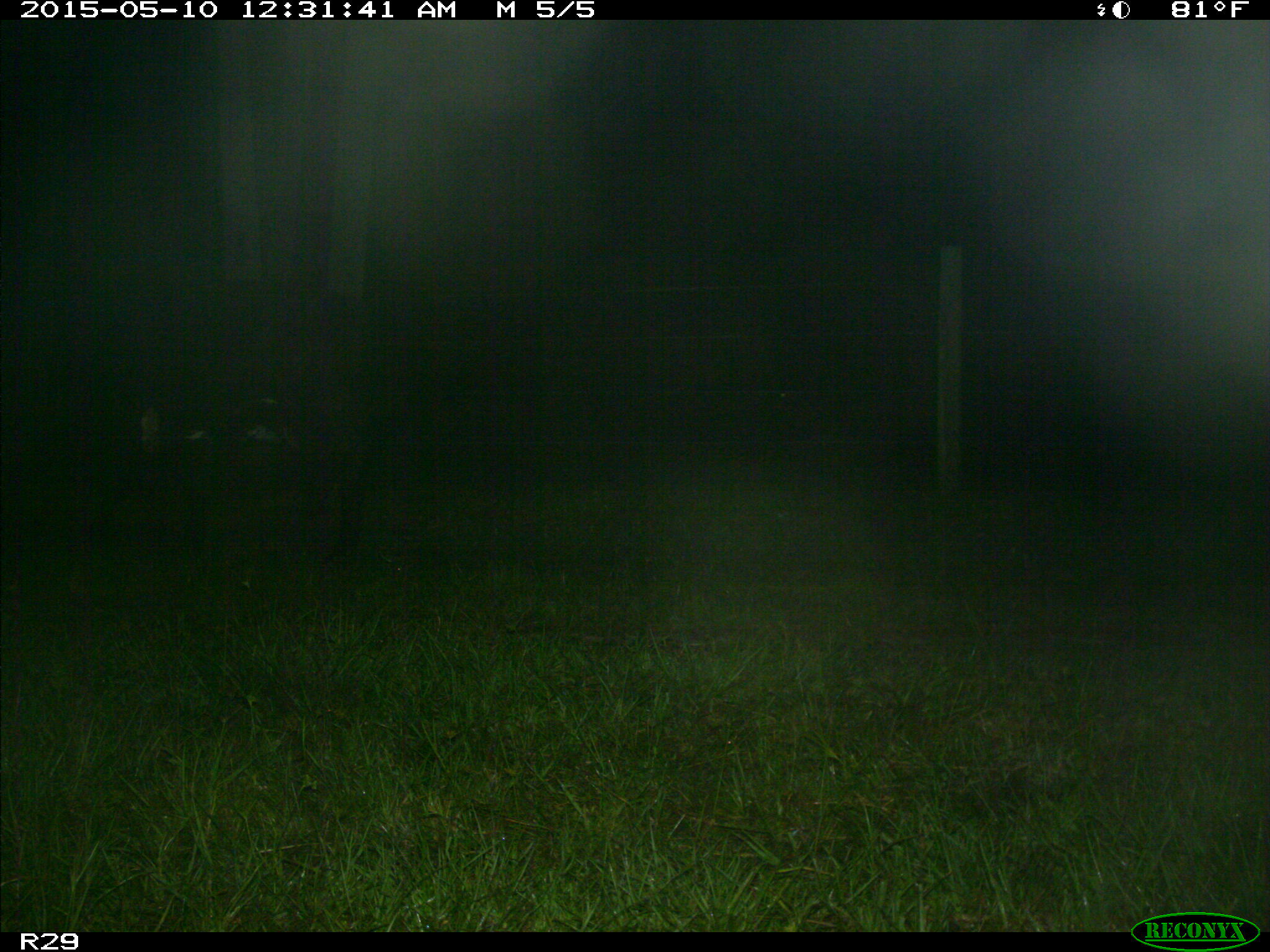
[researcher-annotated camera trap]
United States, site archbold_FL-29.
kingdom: Animalia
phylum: Chordata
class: Mammalia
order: Artiodactyla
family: Bovidae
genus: Bos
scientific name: Bos taurus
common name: domestic cow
Bos taurus (domestic cow).